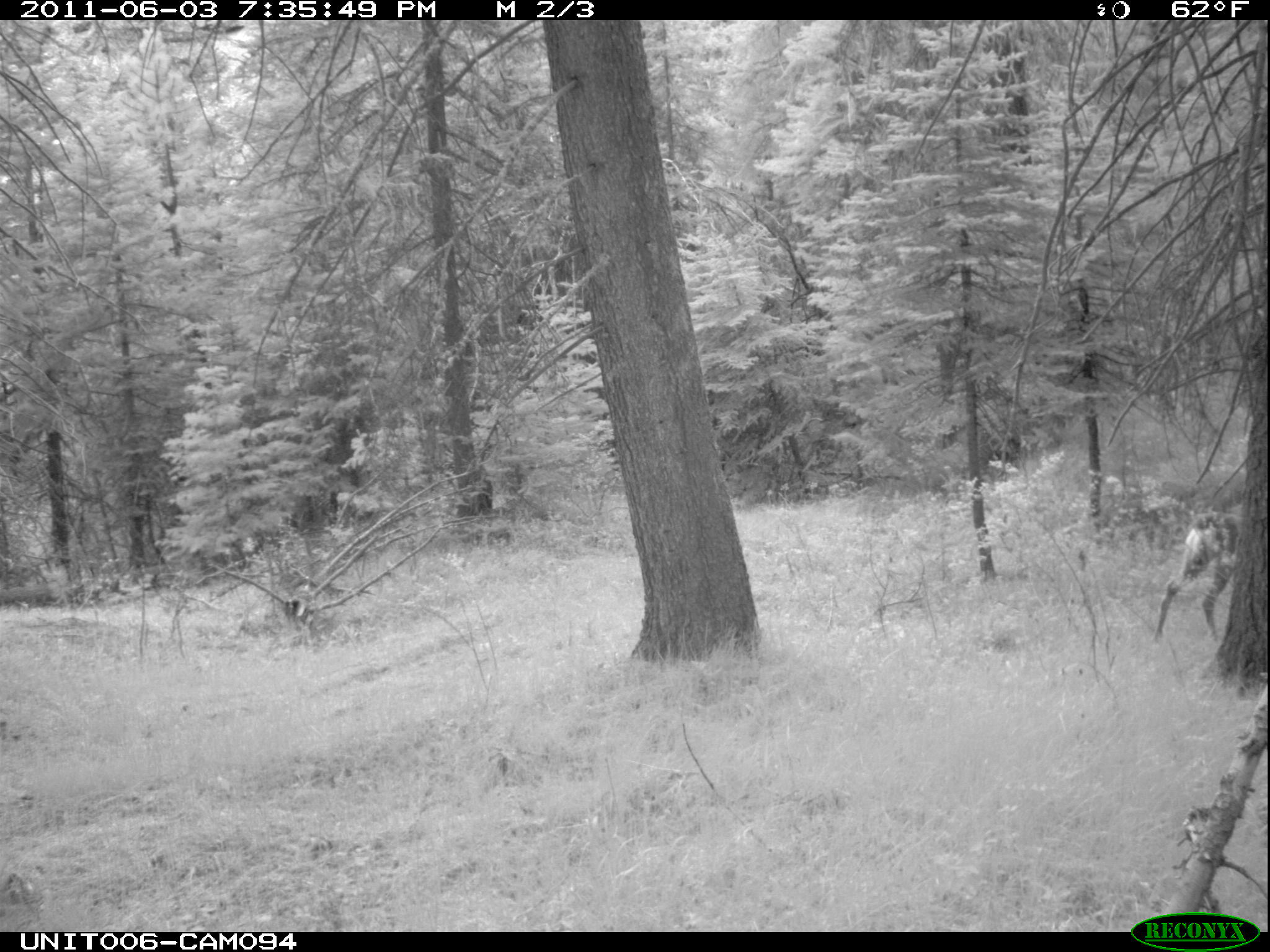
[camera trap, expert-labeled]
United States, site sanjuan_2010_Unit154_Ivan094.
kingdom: Animalia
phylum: Chordata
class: Mammalia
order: Artiodactyla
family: Cervidae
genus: Odocoileus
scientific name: Odocoileus hemionus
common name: mule deer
Odocoileus hemionus (mule deer).